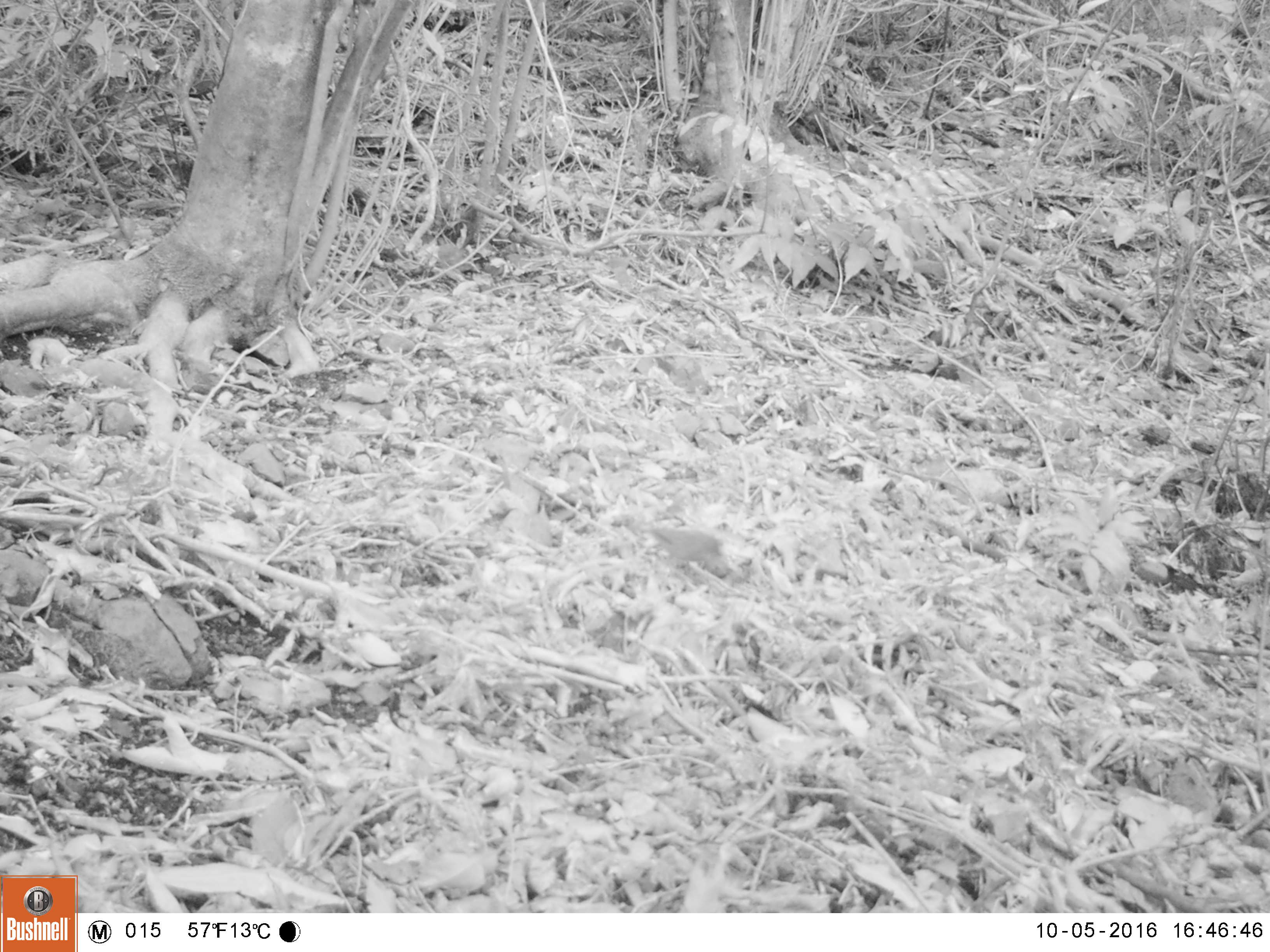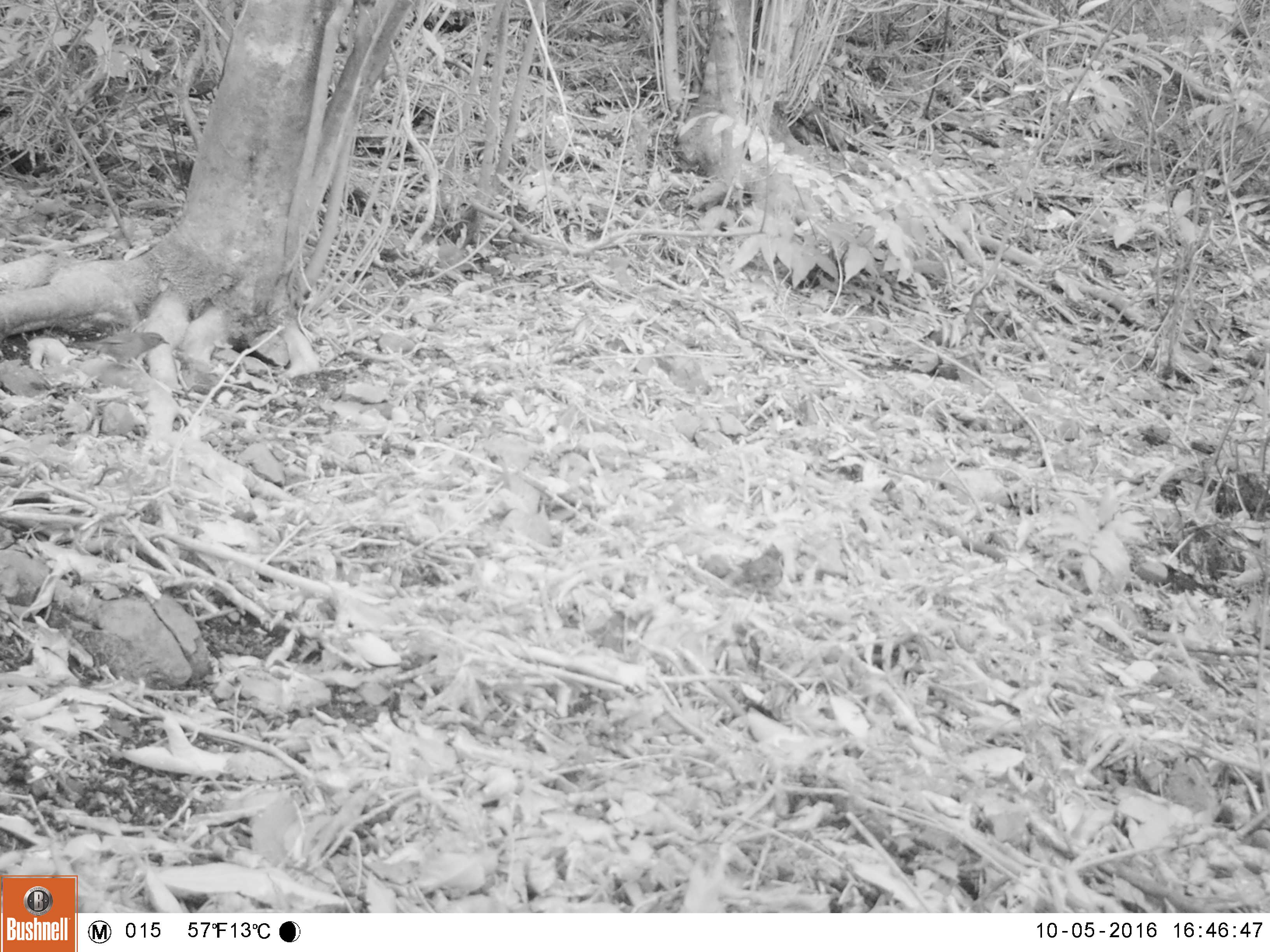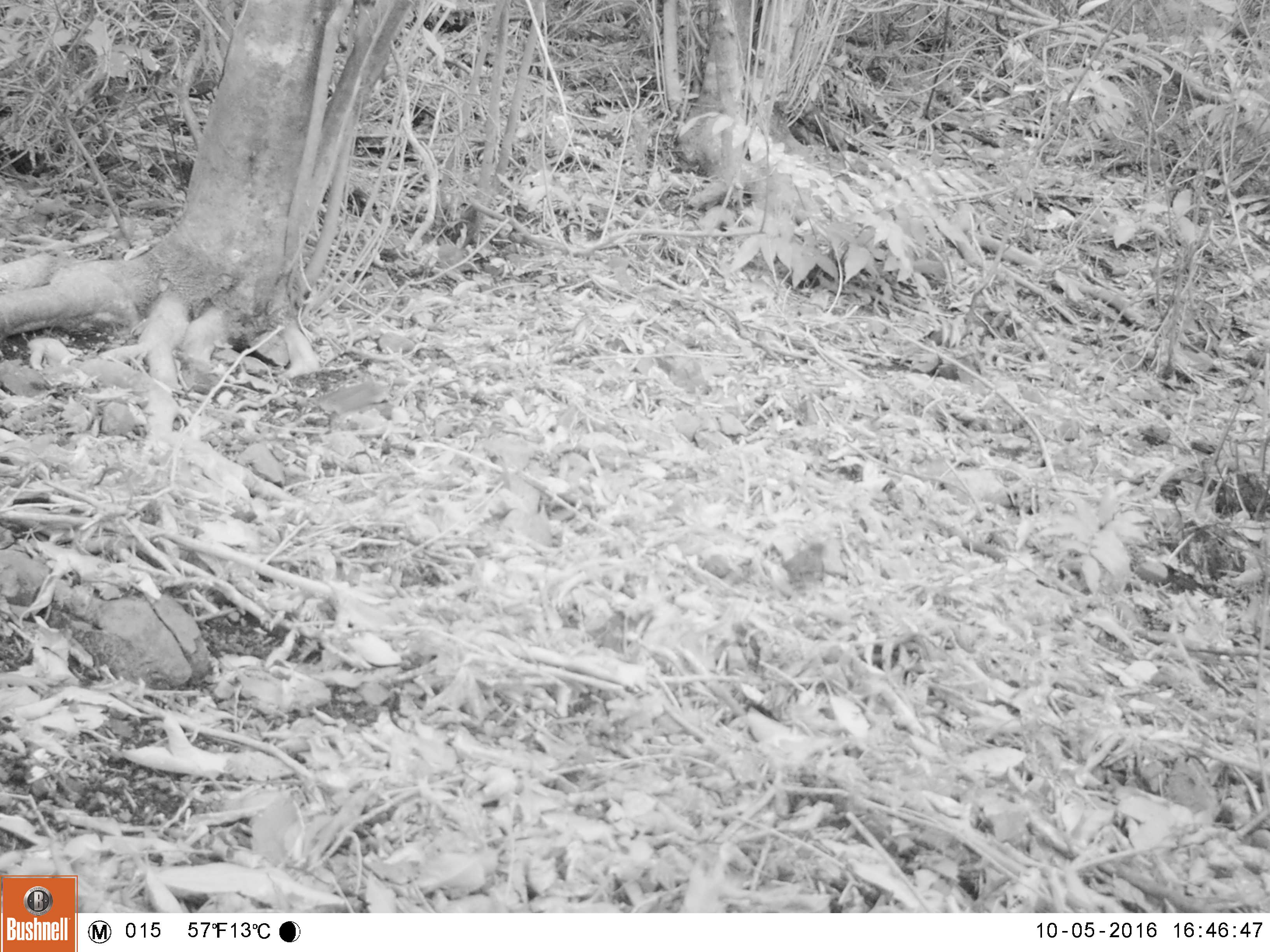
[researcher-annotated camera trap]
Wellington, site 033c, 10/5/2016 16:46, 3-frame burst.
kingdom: Animalia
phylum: Chordata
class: Aves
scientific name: Aves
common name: bird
Bird (Aves).